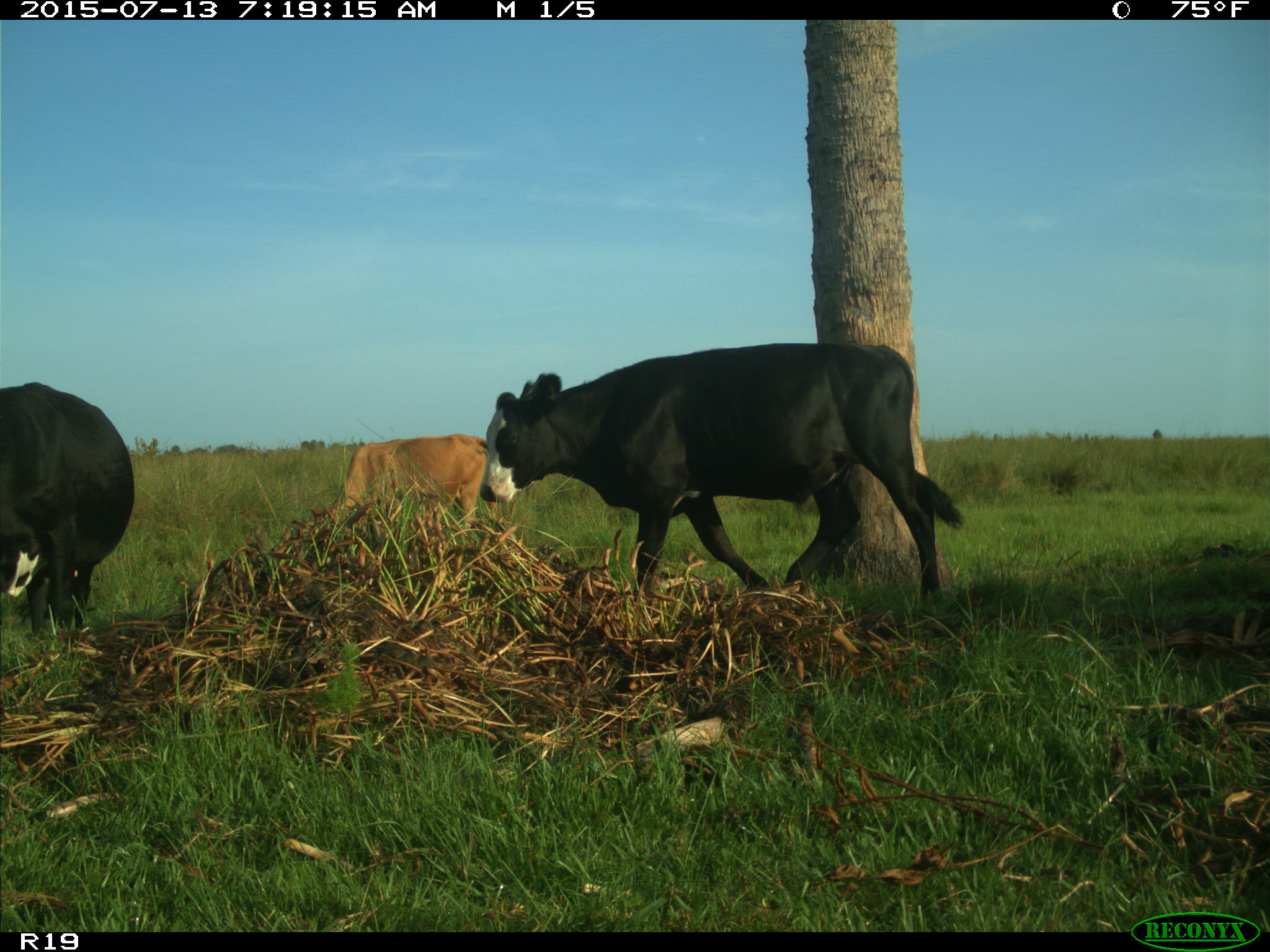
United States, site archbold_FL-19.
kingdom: Animalia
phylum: Chordata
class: Mammalia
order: Artiodactyla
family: Bovidae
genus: Bos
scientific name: Bos taurus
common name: domestic cow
Bos taurus (domestic cow).